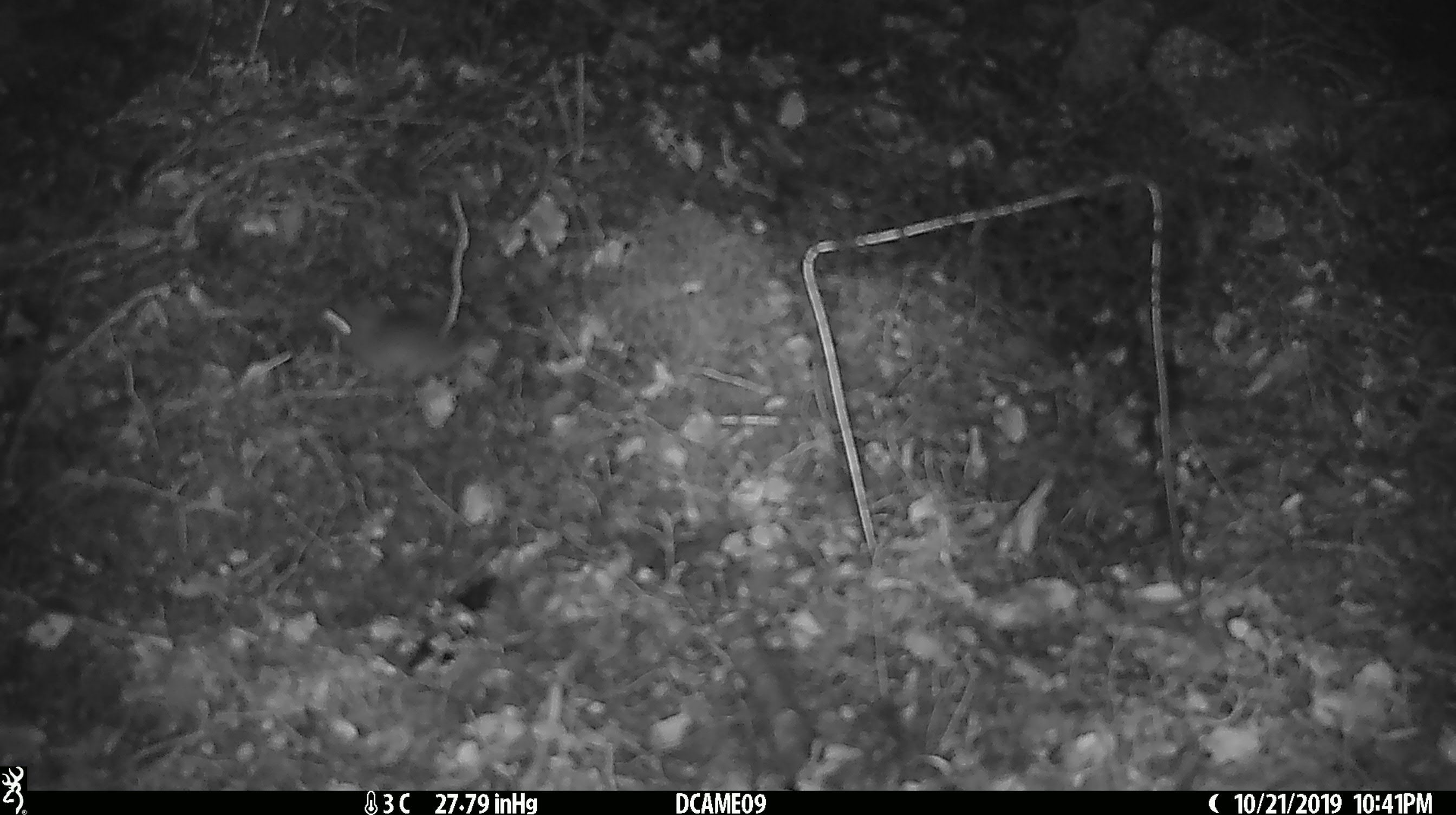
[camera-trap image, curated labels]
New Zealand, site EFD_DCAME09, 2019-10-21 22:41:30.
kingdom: Animalia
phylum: Chordata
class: Mammalia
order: Rodentia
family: Muridae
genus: Mus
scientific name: Mus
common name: mouse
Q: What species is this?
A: Mouse (Mus).